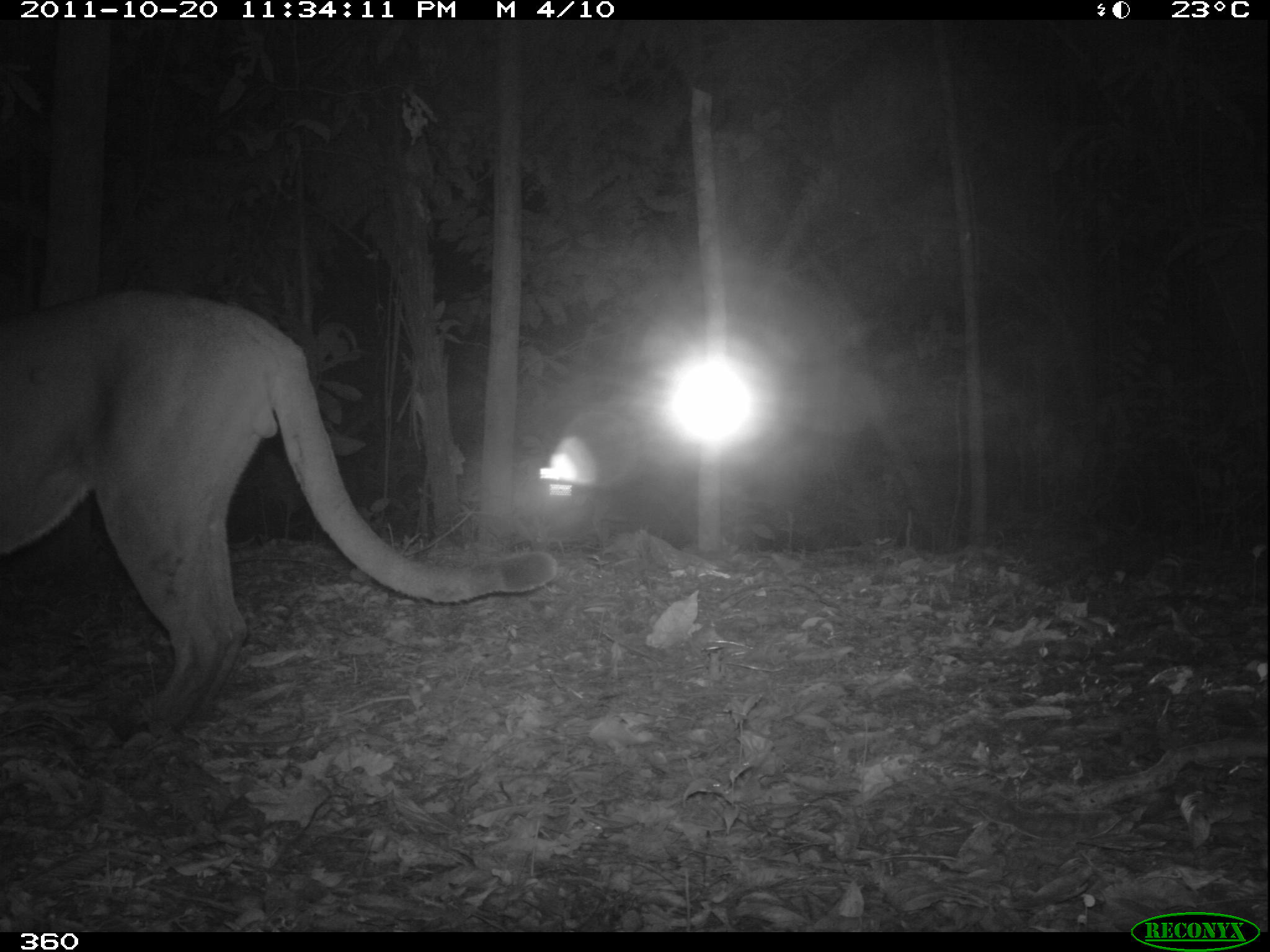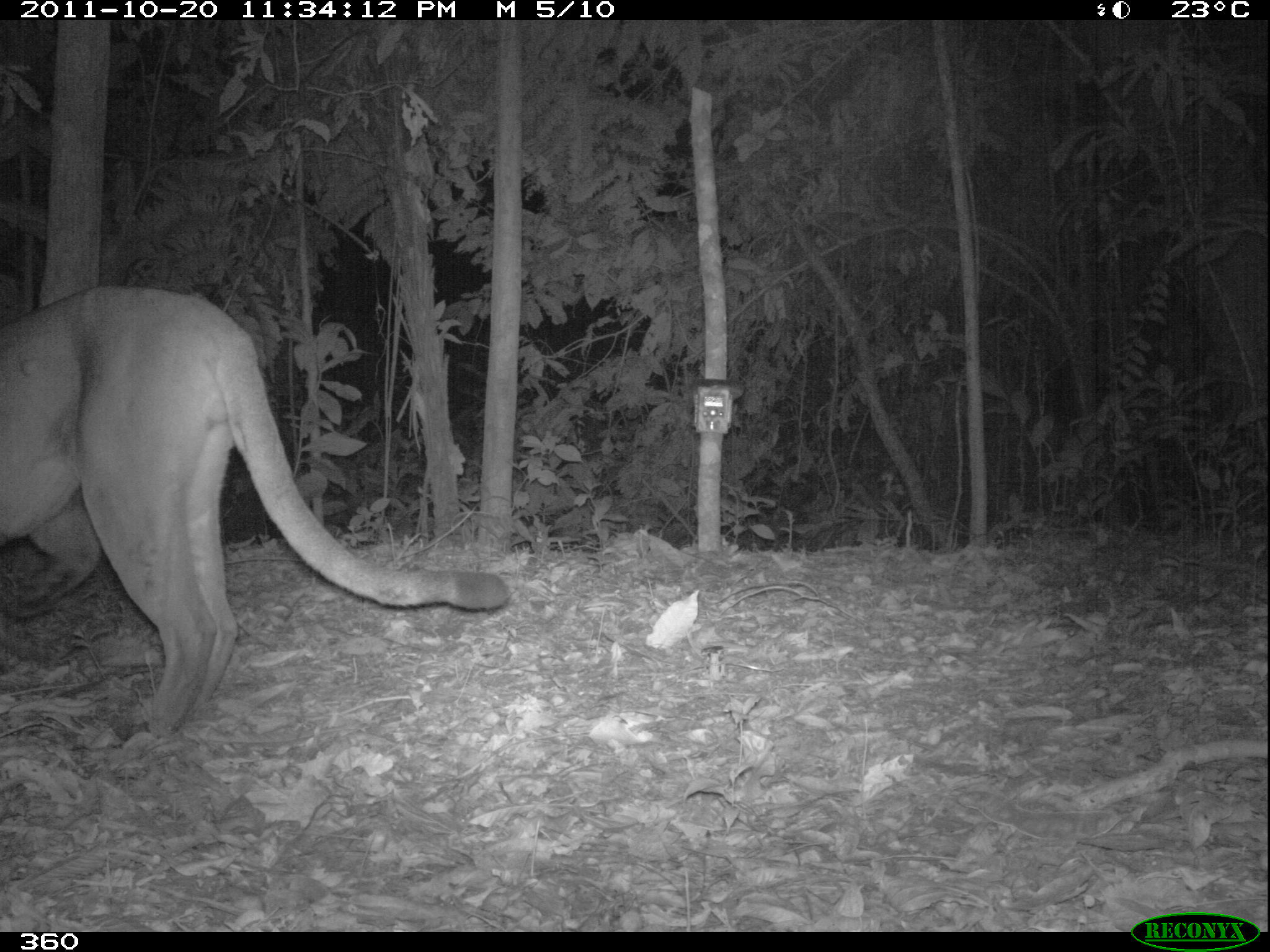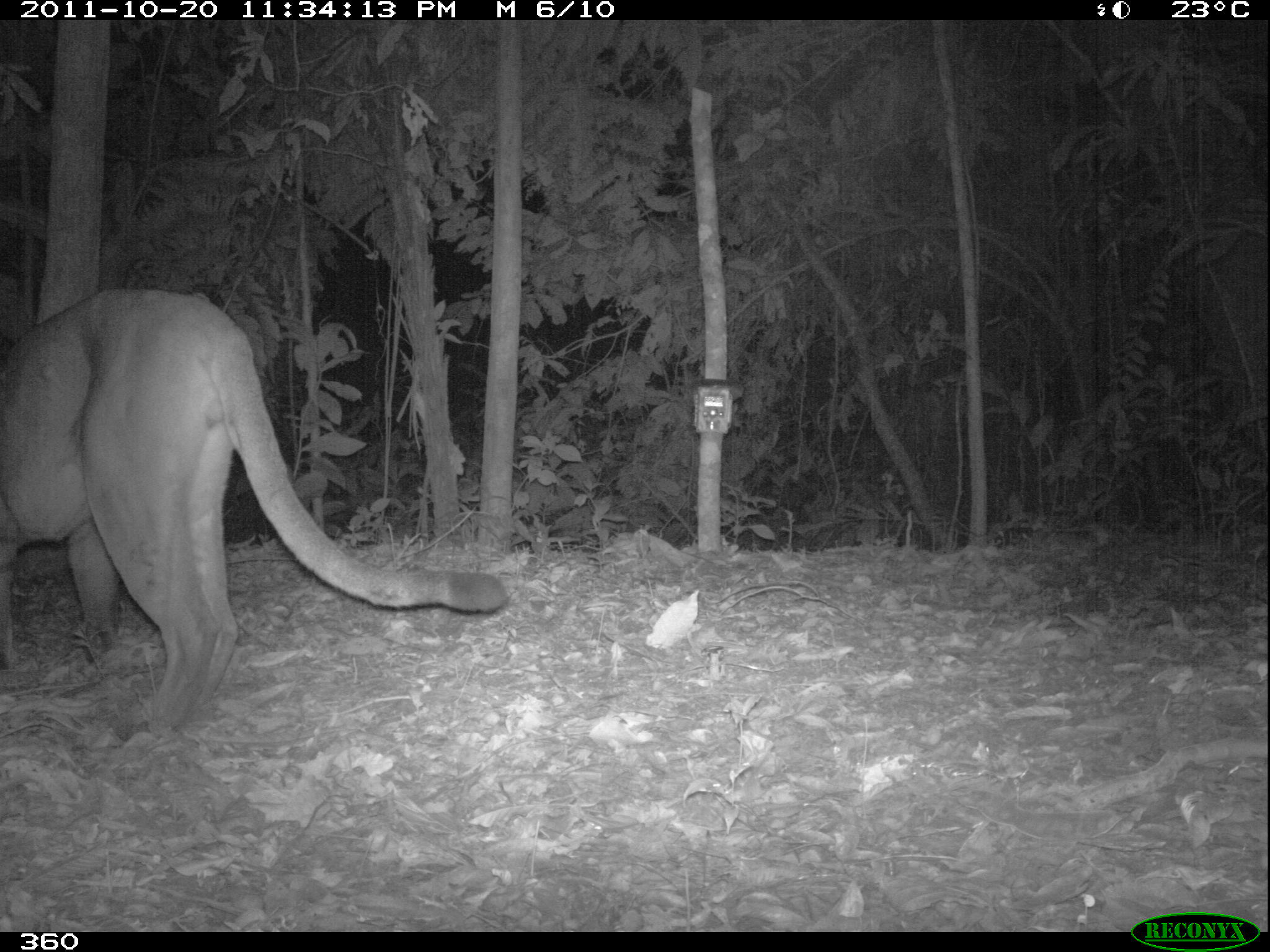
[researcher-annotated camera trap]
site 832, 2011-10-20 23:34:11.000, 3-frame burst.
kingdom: Animalia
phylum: Chordata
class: Mammalia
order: Carnivora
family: Felidae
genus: Puma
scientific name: Puma concolor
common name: mountain lion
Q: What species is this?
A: Puma concolor (mountain lion).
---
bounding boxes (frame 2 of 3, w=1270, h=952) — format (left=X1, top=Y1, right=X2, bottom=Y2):
puma concolor: (left=3, top=281, right=515, bottom=747)